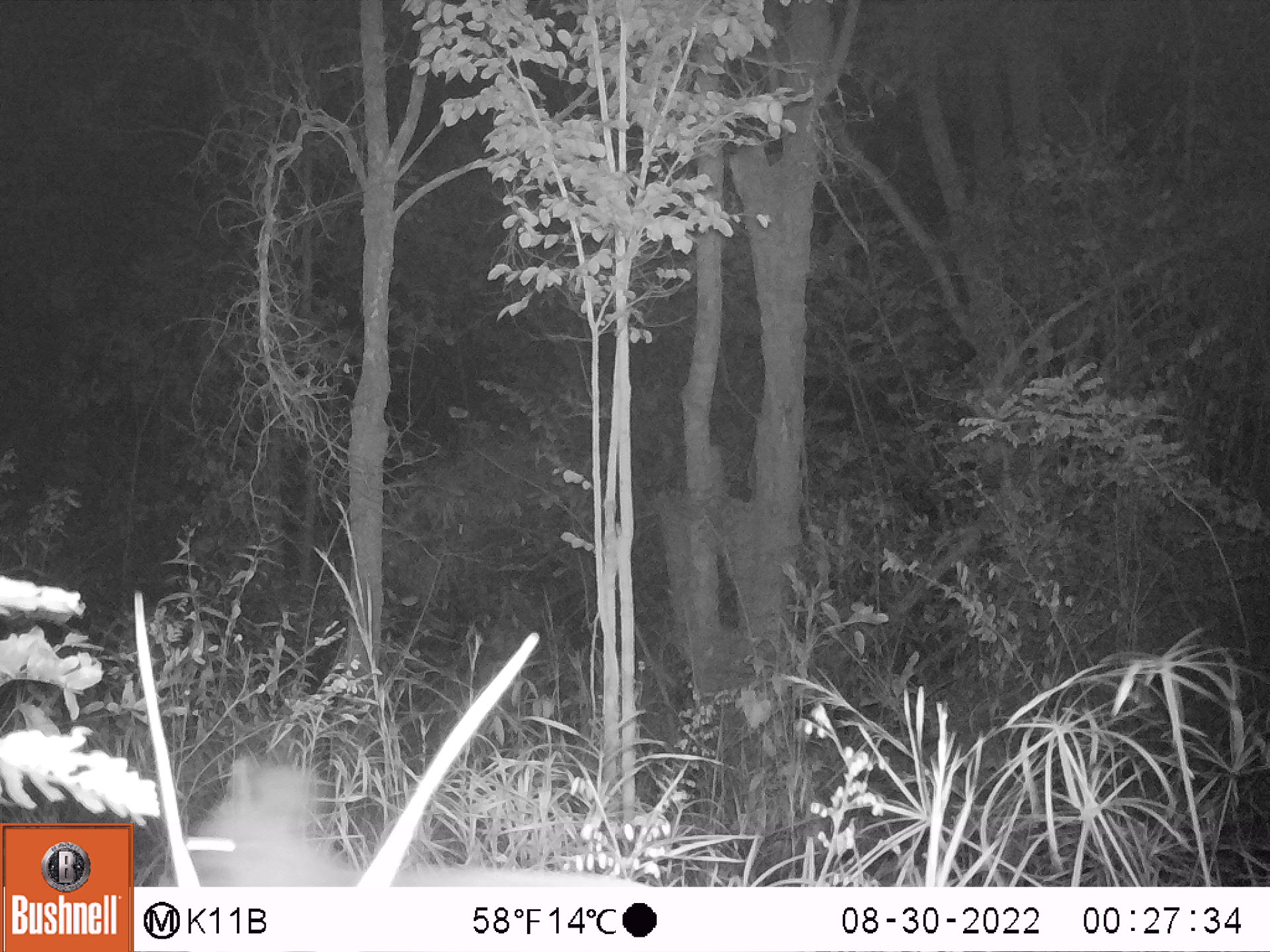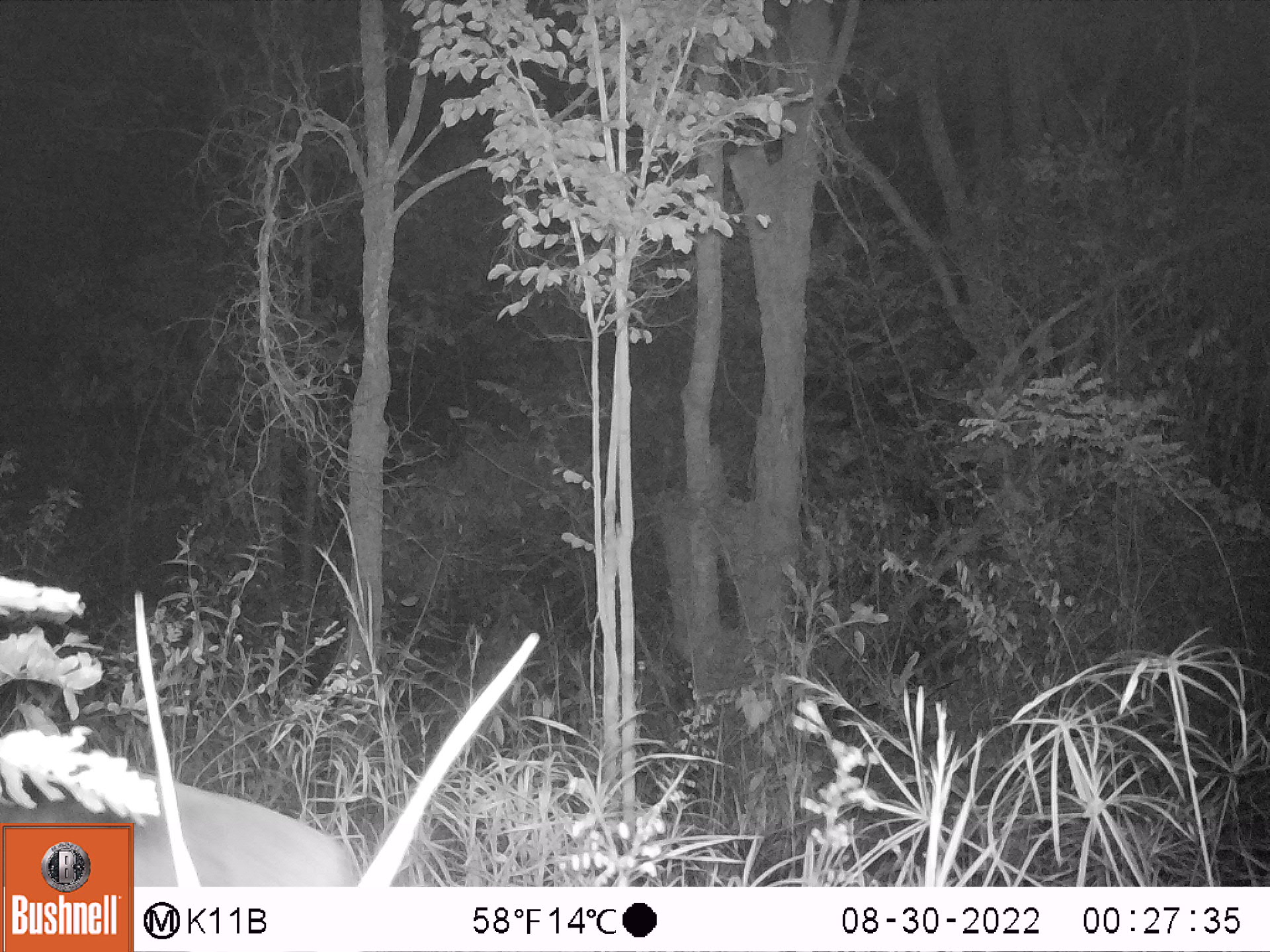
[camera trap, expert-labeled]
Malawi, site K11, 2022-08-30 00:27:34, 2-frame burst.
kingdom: Animalia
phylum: Chordata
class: Mammalia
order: Artiodactyla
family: Bovidae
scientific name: Antilopinae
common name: small antelope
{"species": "small antelope (Antilopinae)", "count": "1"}